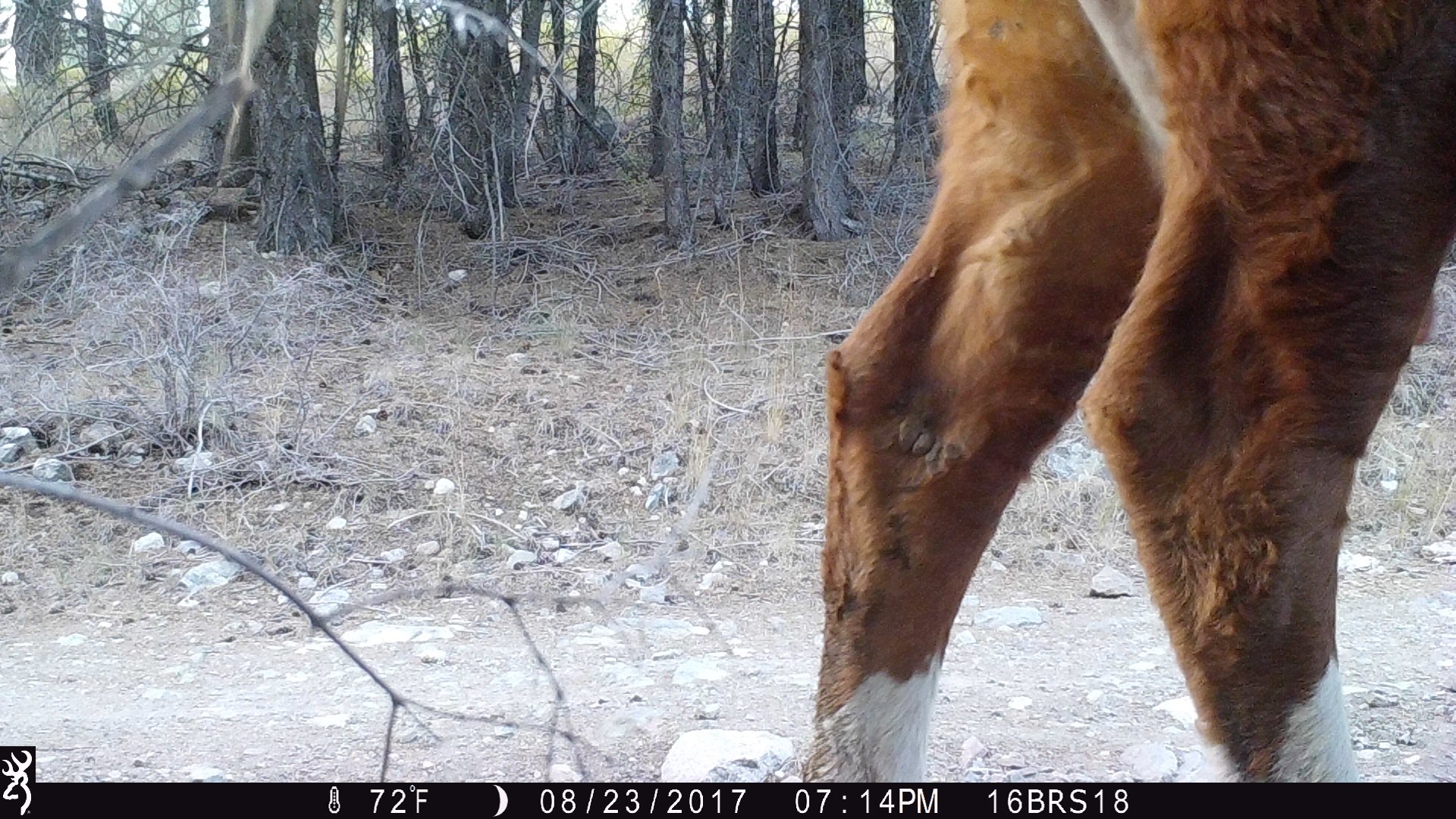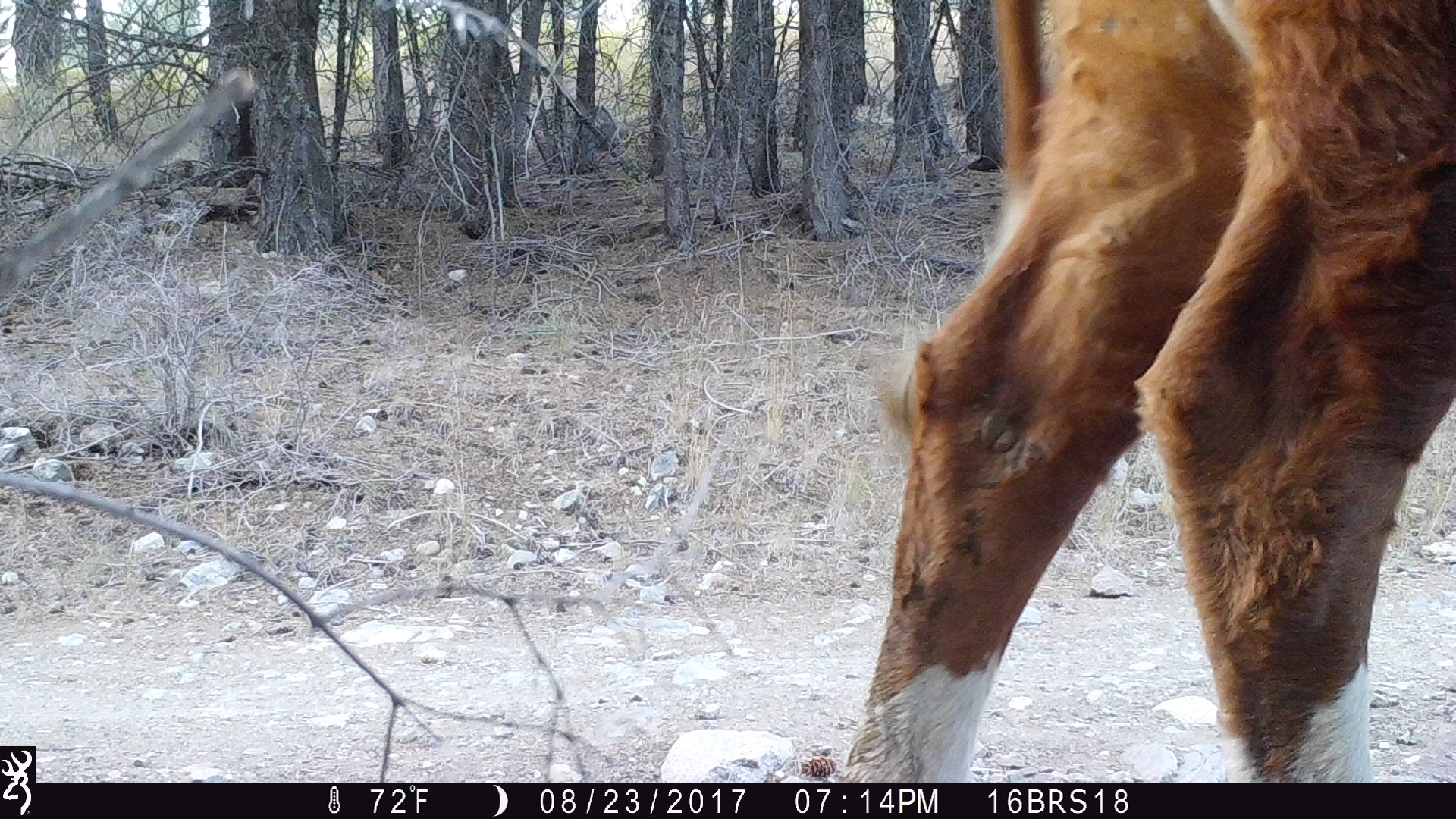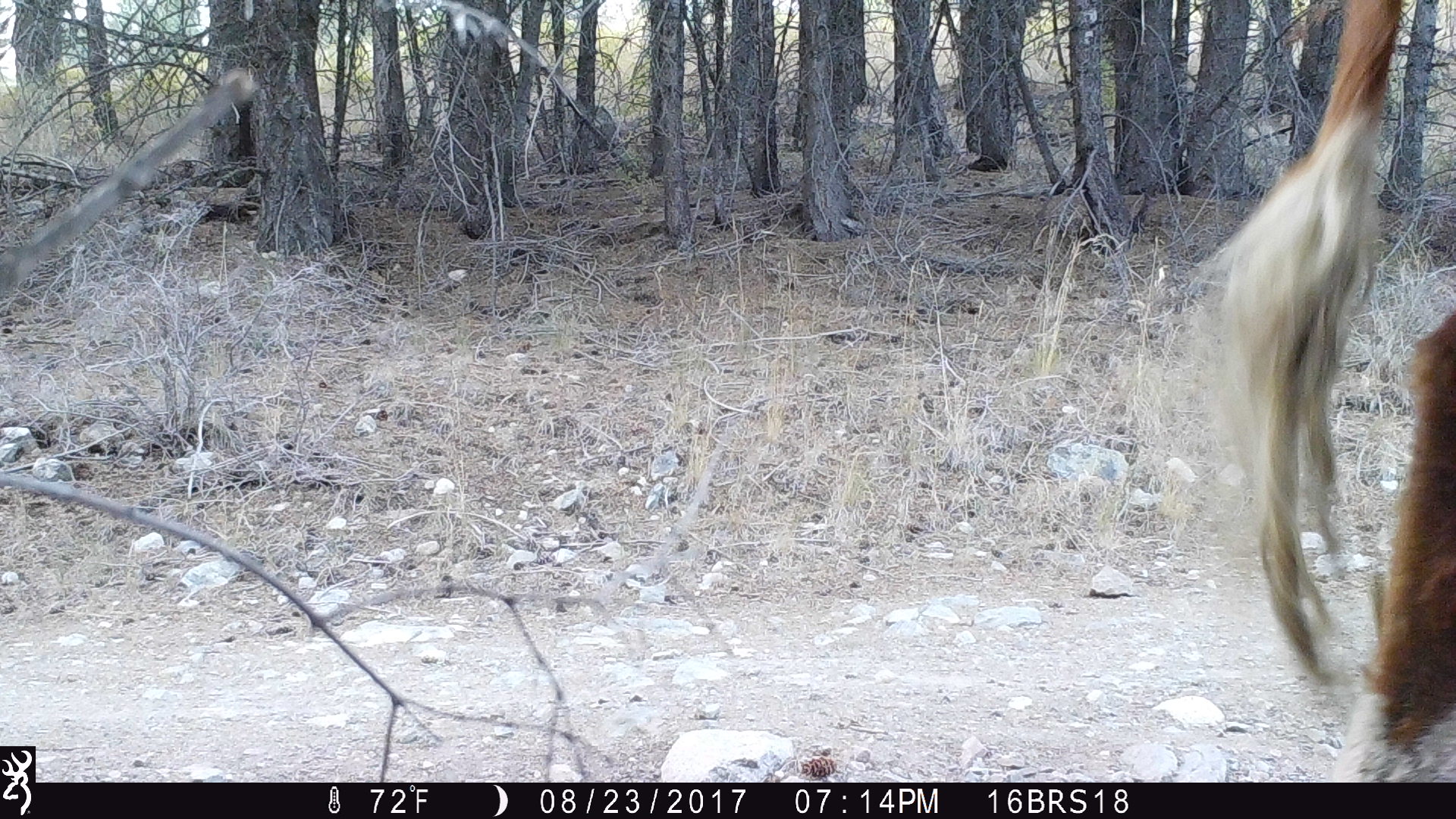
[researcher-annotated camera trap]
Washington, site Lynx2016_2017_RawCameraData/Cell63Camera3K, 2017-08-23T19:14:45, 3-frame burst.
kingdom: Animalia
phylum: Chordata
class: Mammalia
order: Artiodactyla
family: Bovidae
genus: Bos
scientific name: Bos taurus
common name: domestic cattle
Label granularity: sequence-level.